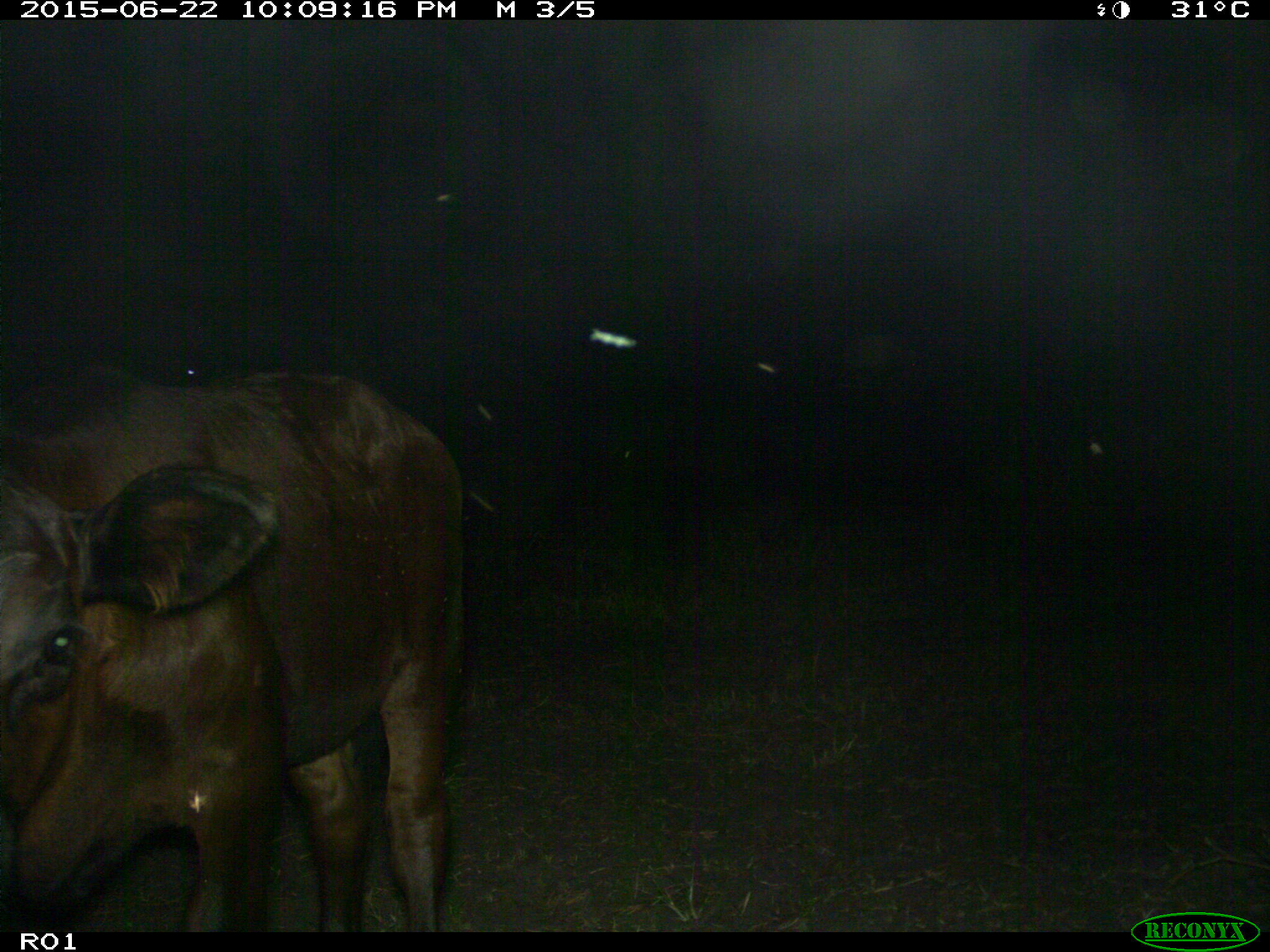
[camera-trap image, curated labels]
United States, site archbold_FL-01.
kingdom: Animalia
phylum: Chordata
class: Mammalia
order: Artiodactyla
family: Bovidae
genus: Bos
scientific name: Bos taurus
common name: domestic cow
Bos taurus (domestic cow).